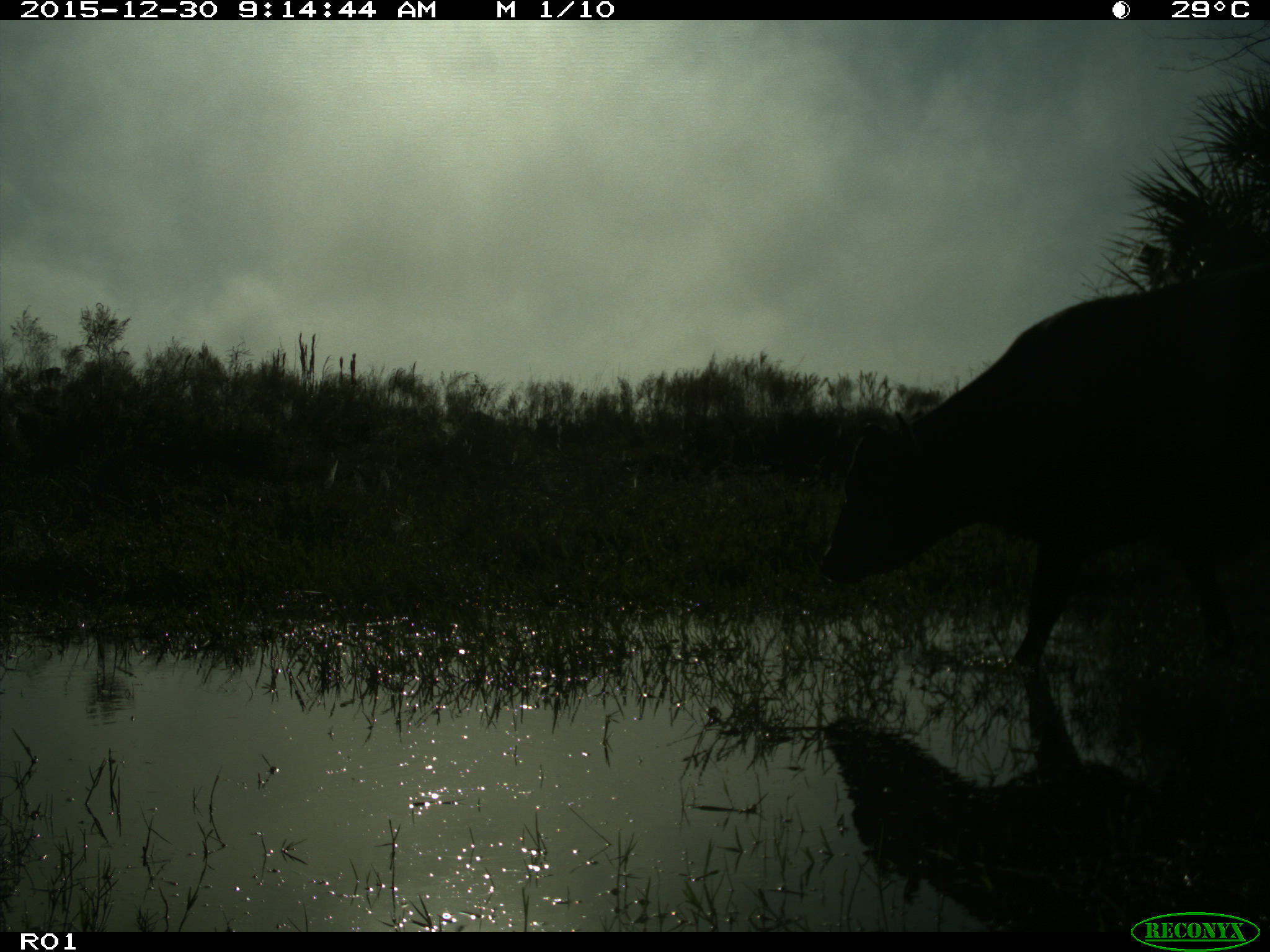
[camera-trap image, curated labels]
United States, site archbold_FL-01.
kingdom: Animalia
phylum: Chordata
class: Mammalia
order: Artiodactyla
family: Bovidae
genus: Bos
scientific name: Bos taurus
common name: domestic cow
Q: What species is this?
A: Bos taurus (domestic cow).